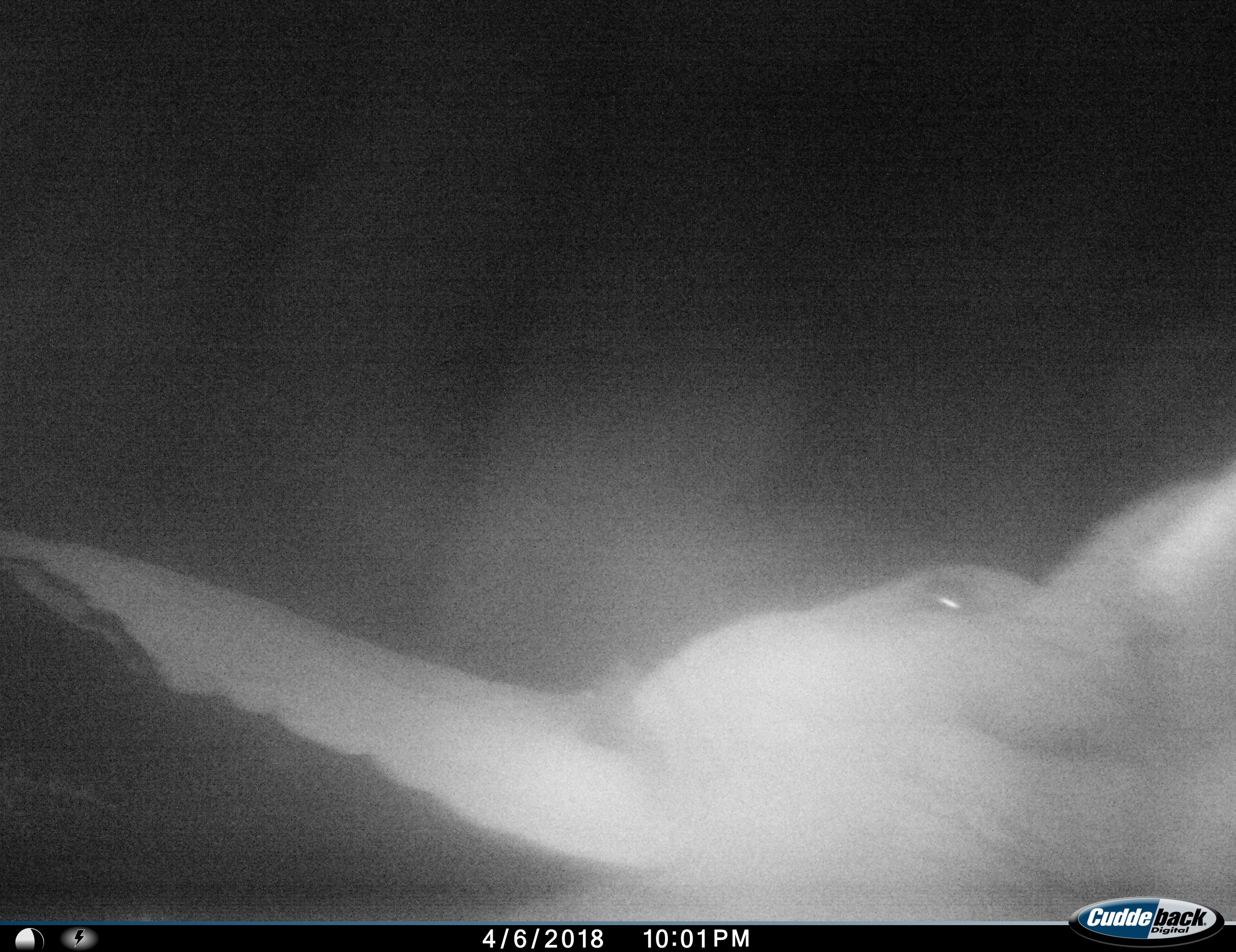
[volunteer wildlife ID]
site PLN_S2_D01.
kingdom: Animalia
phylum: Chordata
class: Mammalia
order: Proboscidea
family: Elephantidae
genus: Loxodonta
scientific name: Loxodonta africana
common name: african bush elephant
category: elephant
Elephant (african bush elephant) (Loxodonta africana), count 1. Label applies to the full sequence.